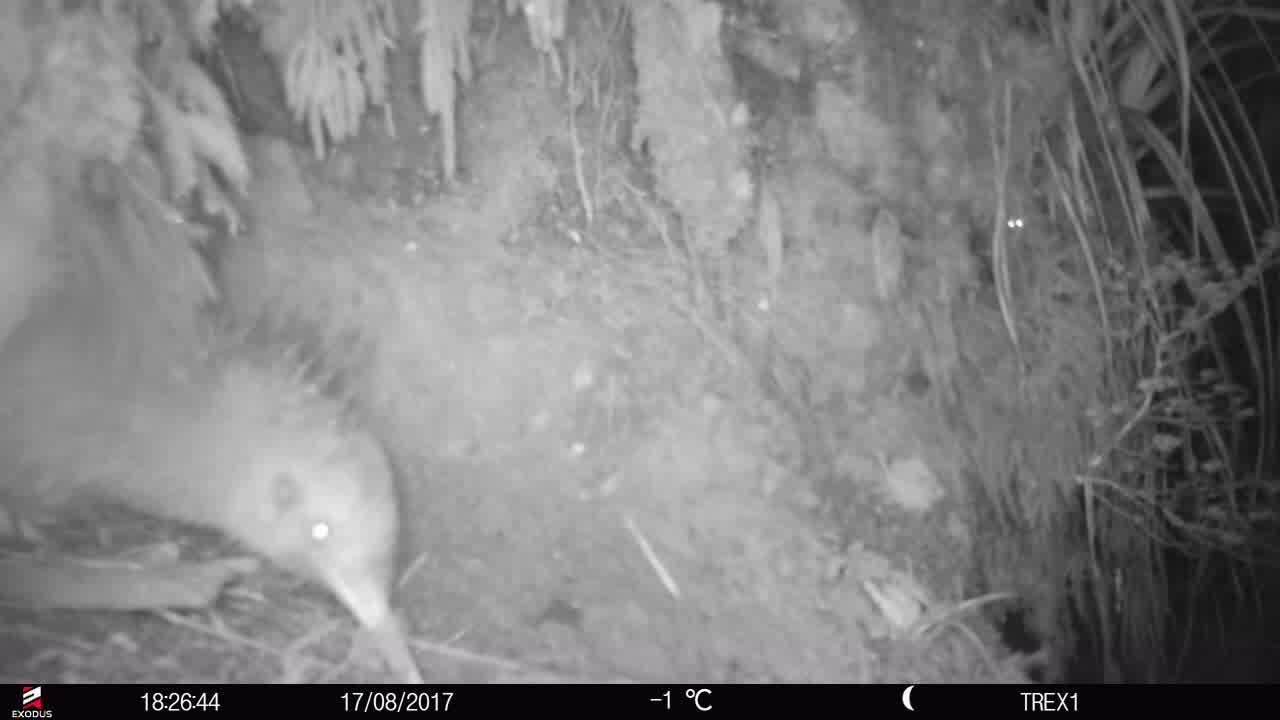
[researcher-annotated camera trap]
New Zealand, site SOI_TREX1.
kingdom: Animalia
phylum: Chordata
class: Aves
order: Apterygiformes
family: Apterygidae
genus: Apteryx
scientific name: Apteryx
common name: kiwi